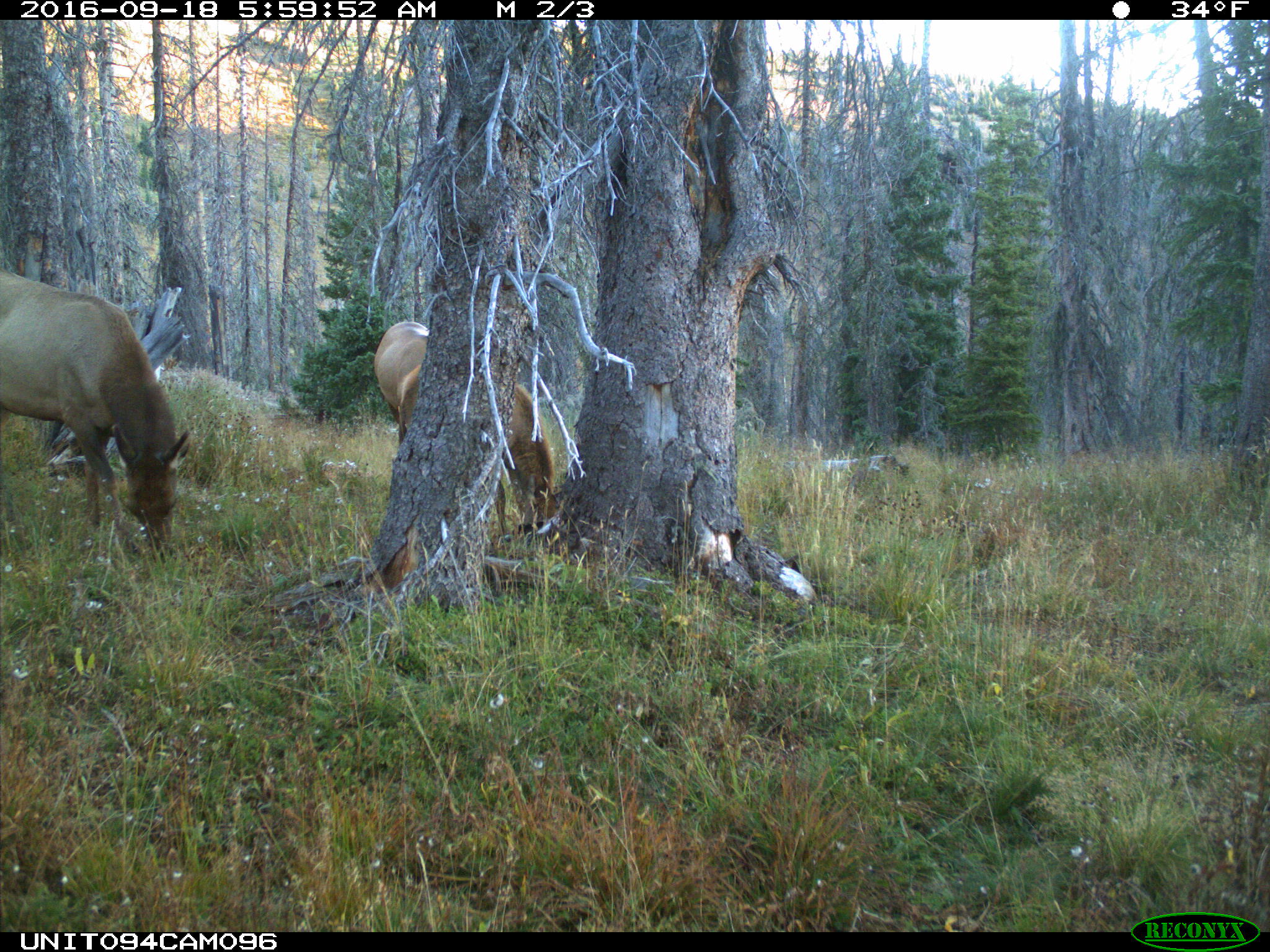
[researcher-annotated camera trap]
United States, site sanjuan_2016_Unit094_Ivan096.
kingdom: Animalia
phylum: Chordata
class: Mammalia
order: Artiodactyla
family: Cervidae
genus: Cervus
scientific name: Cervus elaphus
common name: red deer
Cervus elaphus (red deer).